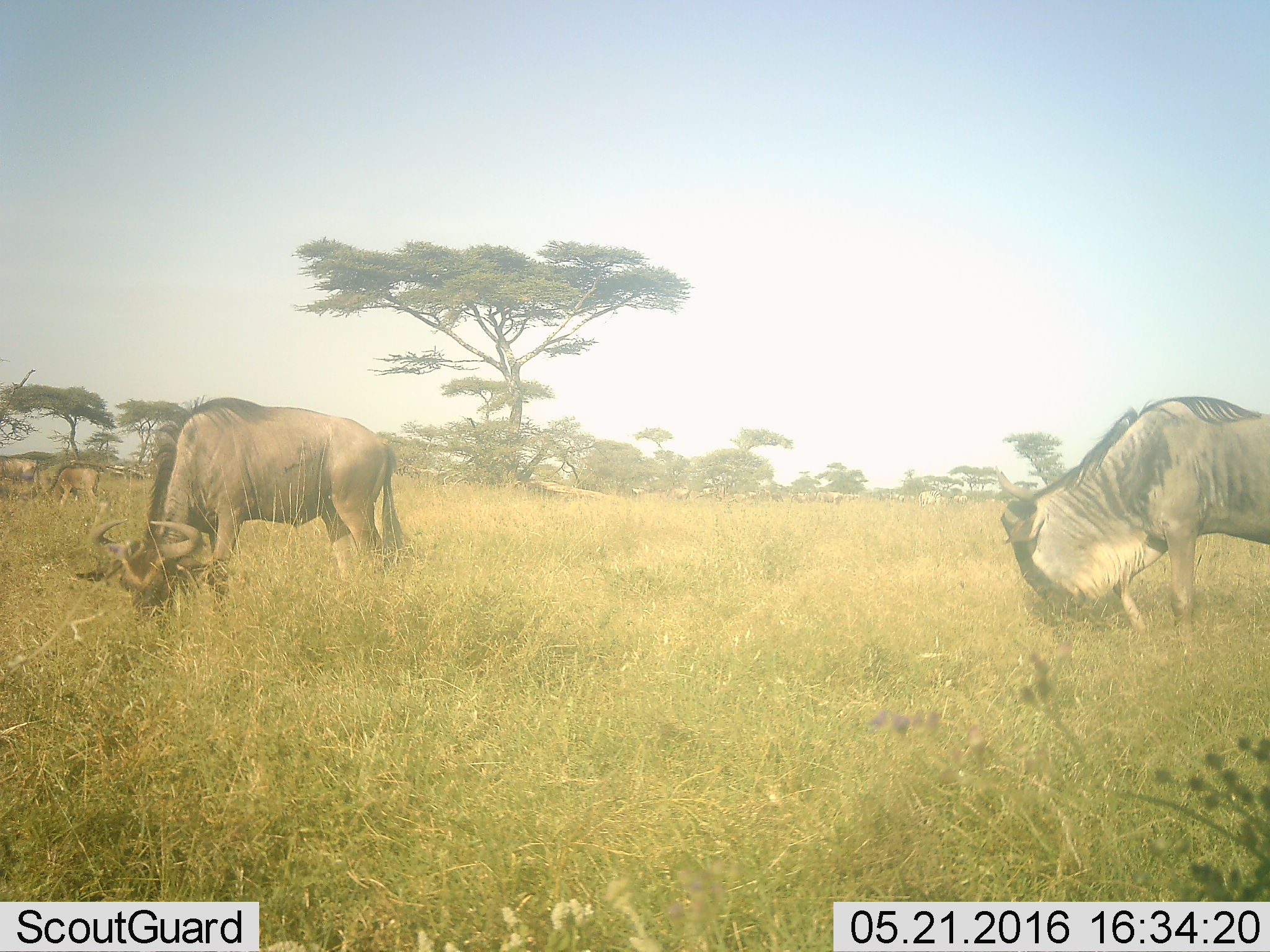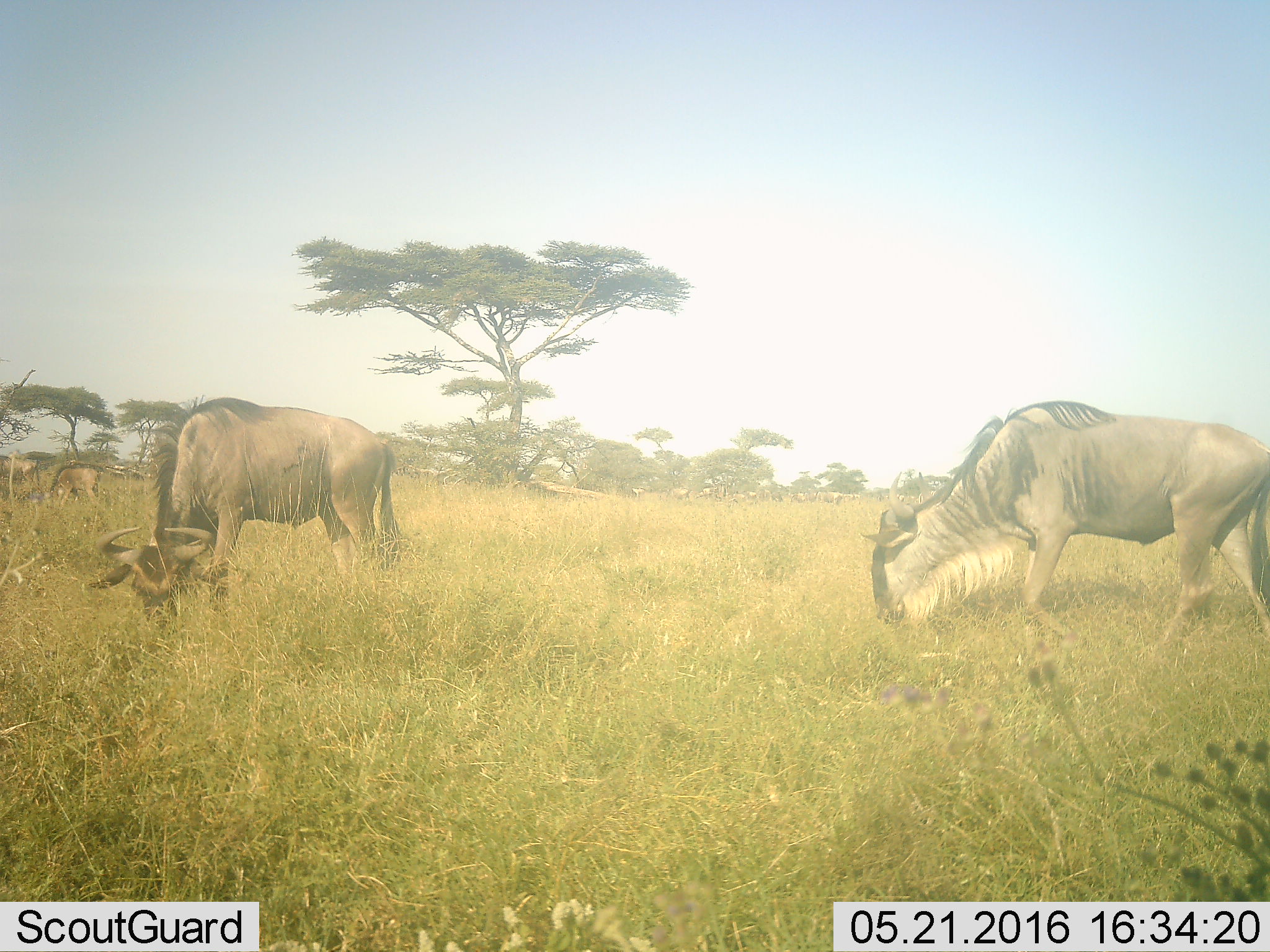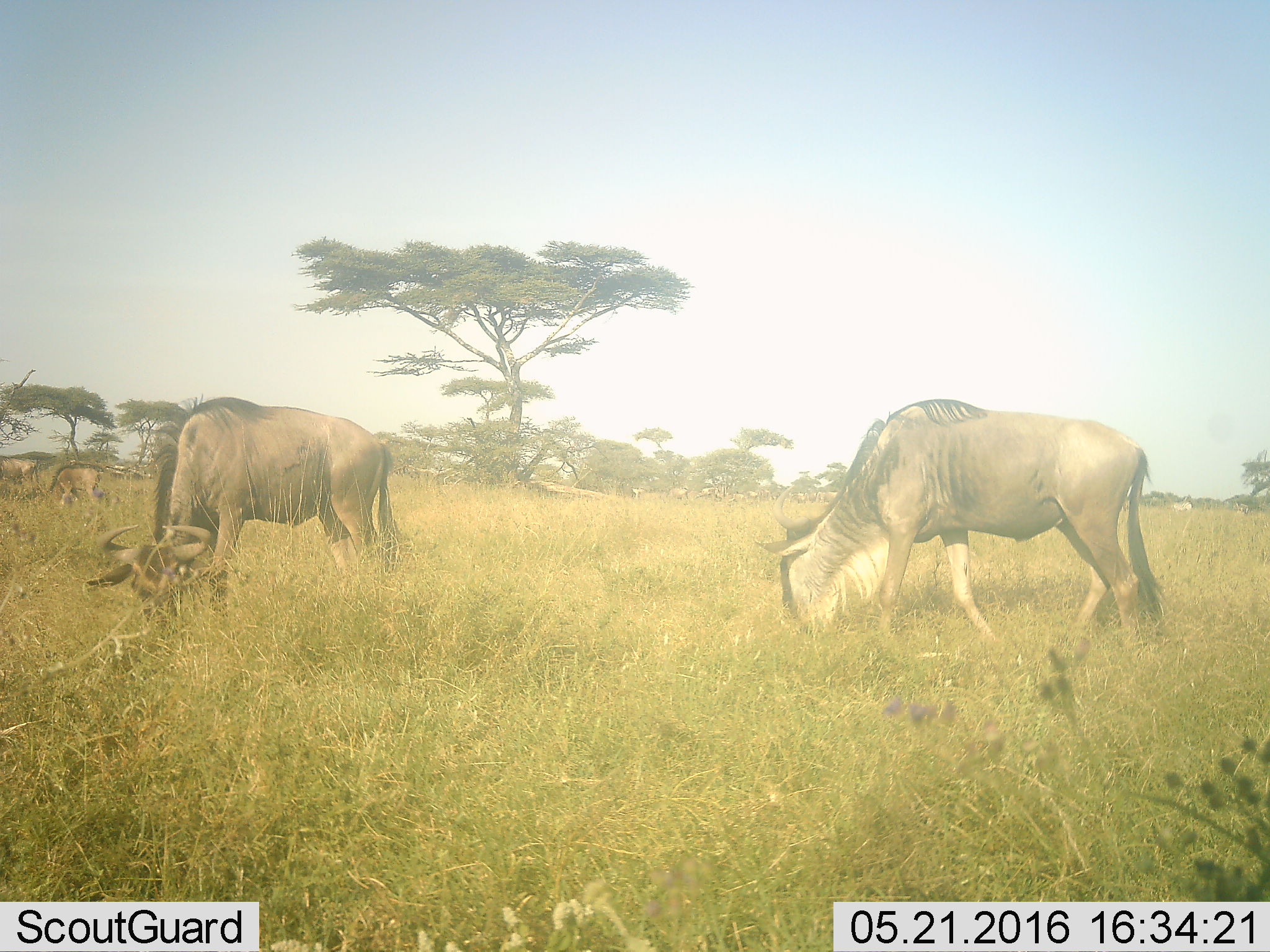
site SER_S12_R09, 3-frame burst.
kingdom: Animalia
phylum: Chordata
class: Mammalia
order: Artiodactyla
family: Bovidae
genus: Connochaetes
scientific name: Connochaetes taurinus taurinus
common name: blue wildebeest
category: wildebeestblue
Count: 11-50.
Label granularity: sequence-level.